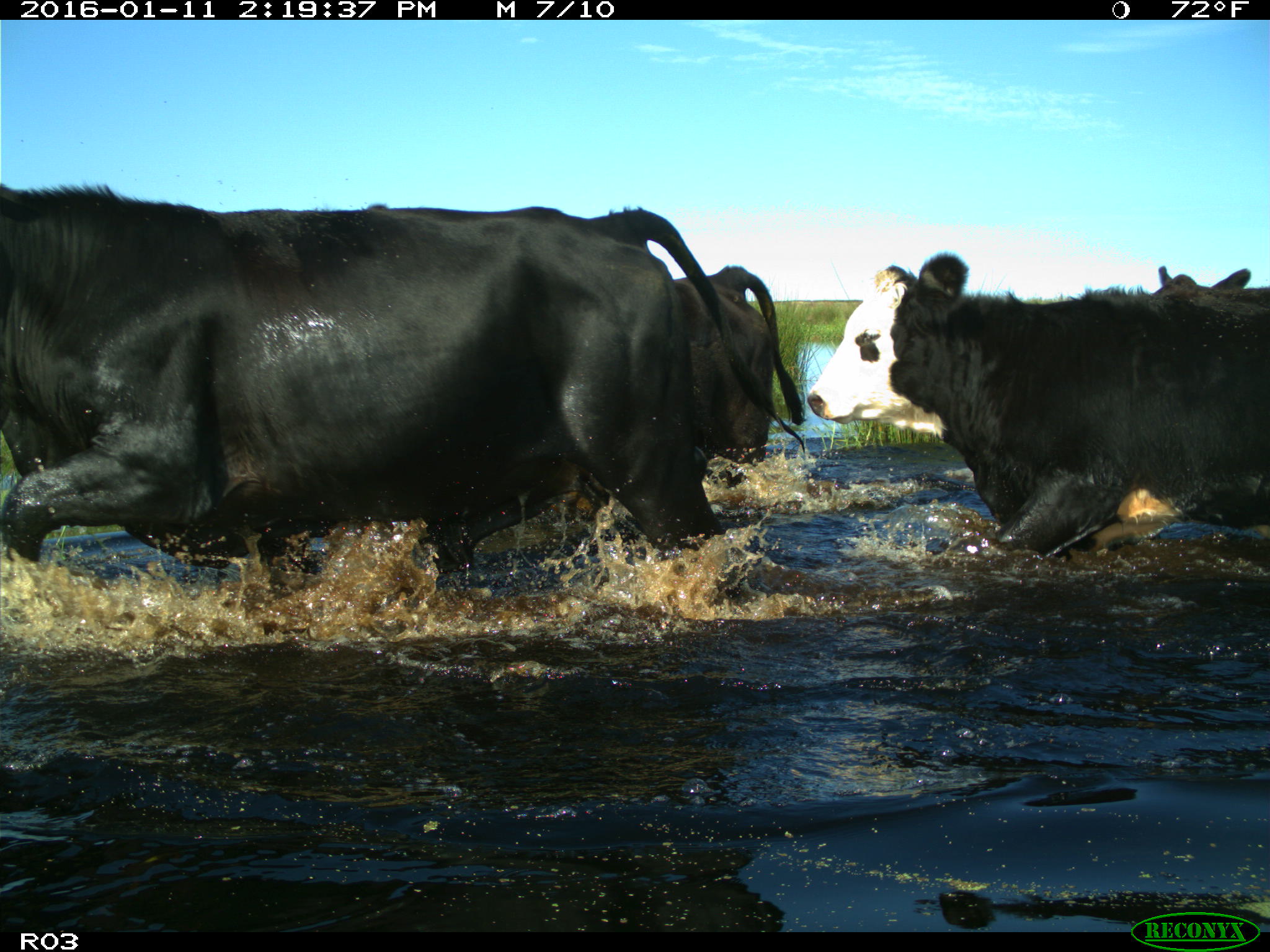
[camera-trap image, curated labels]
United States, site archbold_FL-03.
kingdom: Animalia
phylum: Chordata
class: Mammalia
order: Artiodactyla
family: Bovidae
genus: Bos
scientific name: Bos taurus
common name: domestic cow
Bos taurus (domestic cow).